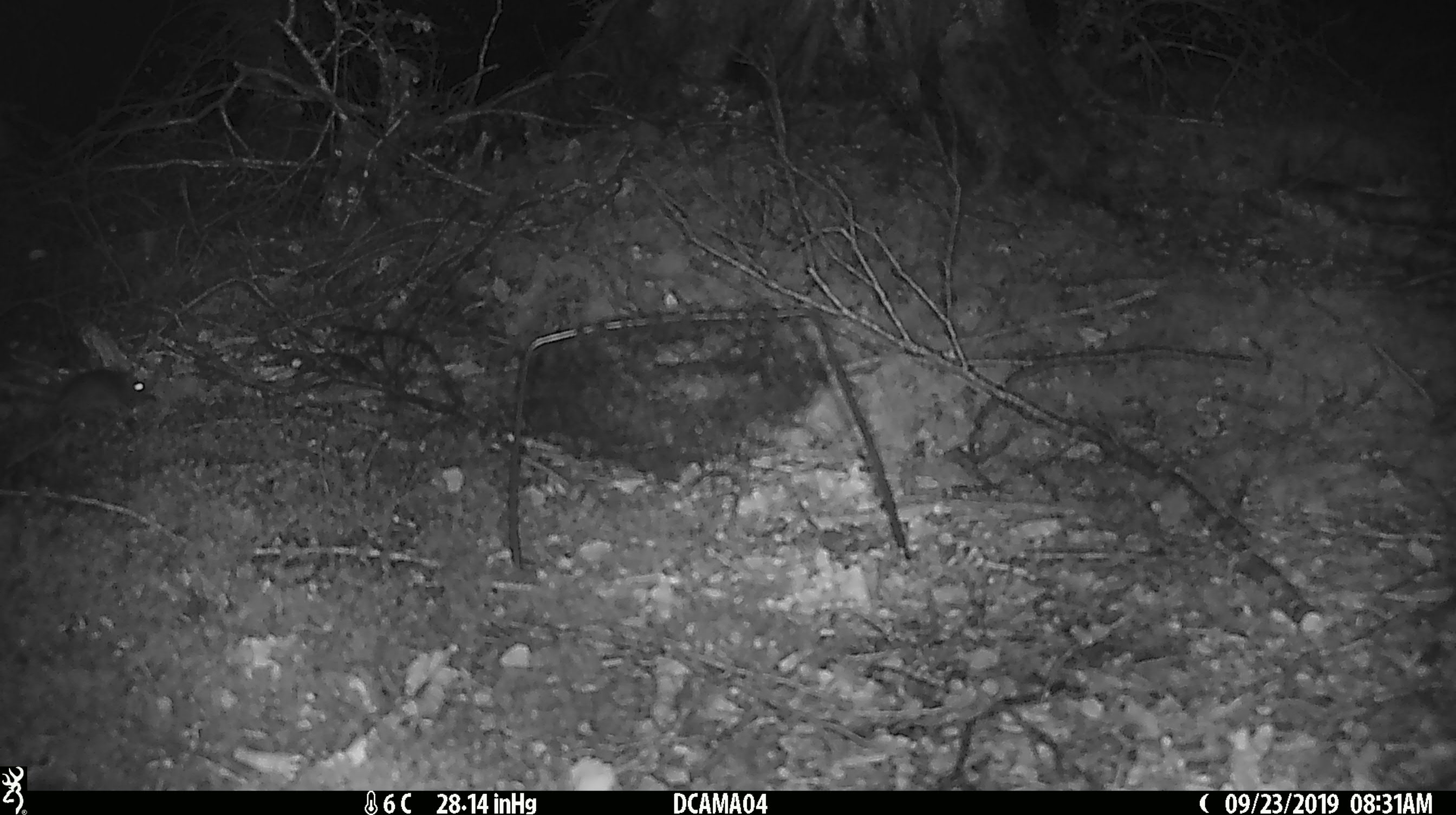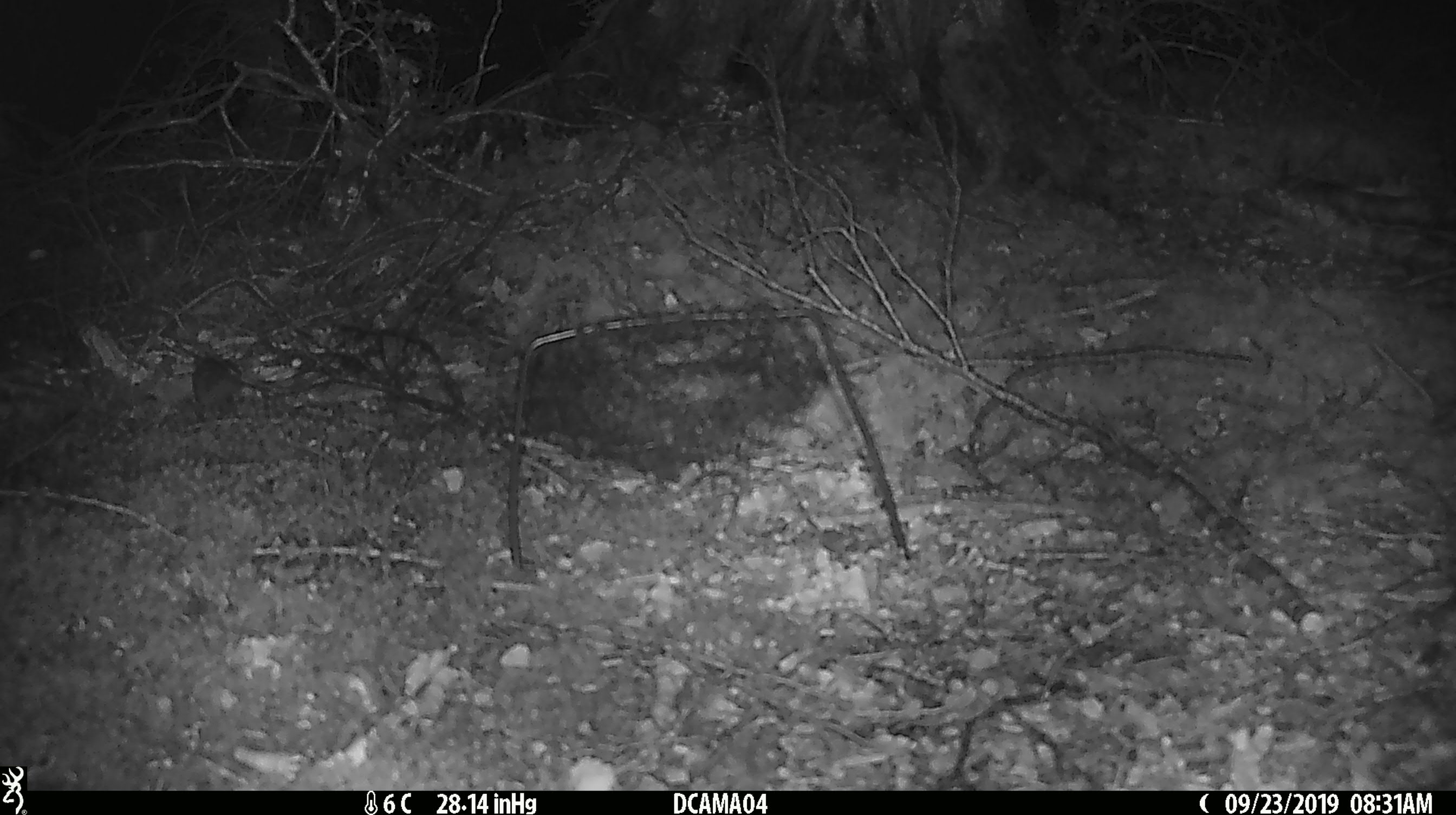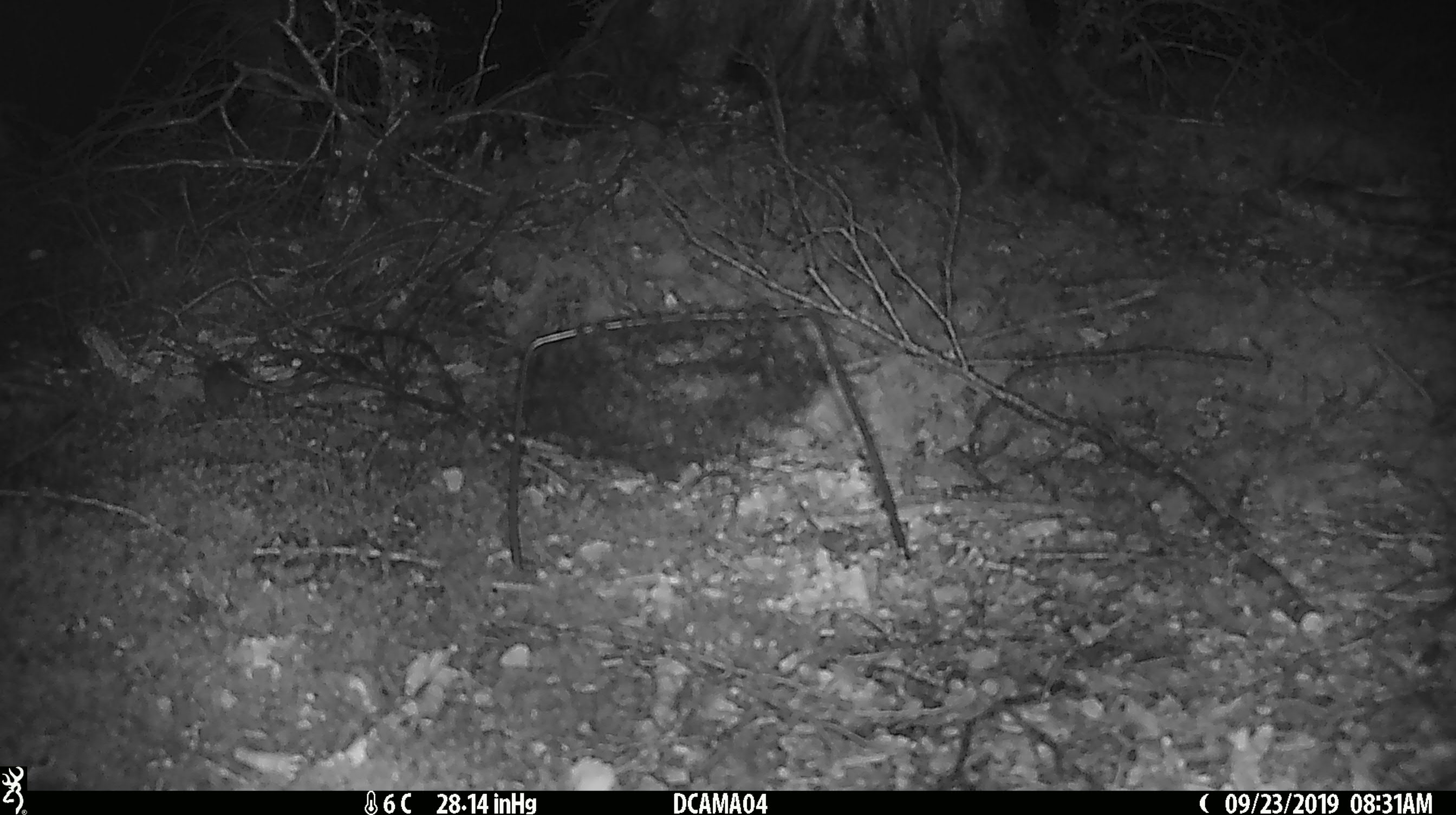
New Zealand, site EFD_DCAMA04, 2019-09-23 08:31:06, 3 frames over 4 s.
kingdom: Animalia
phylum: Chordata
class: Mammalia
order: Rodentia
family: Muridae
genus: Mus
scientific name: Mus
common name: mouse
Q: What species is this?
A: Mouse (Mus).